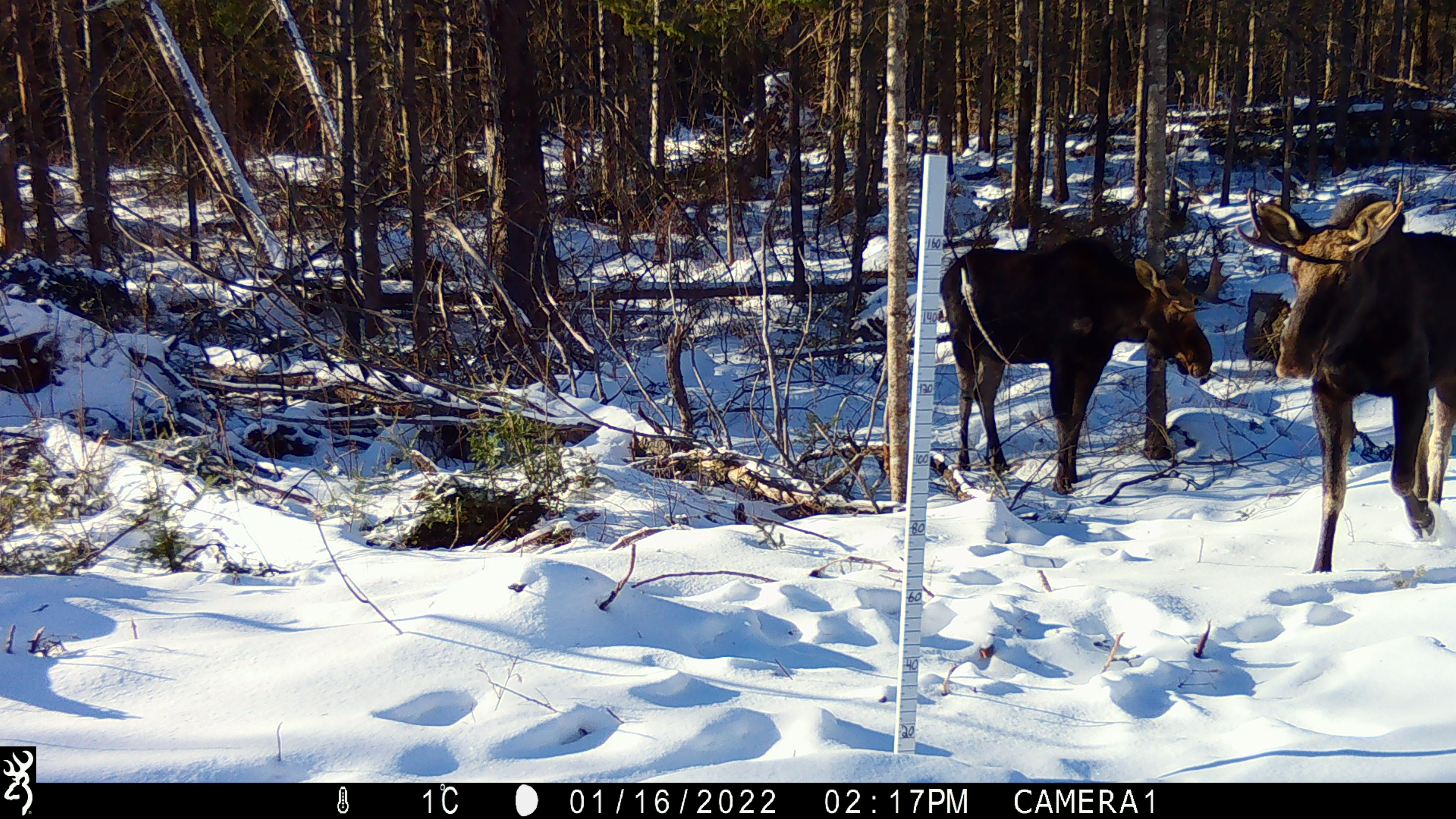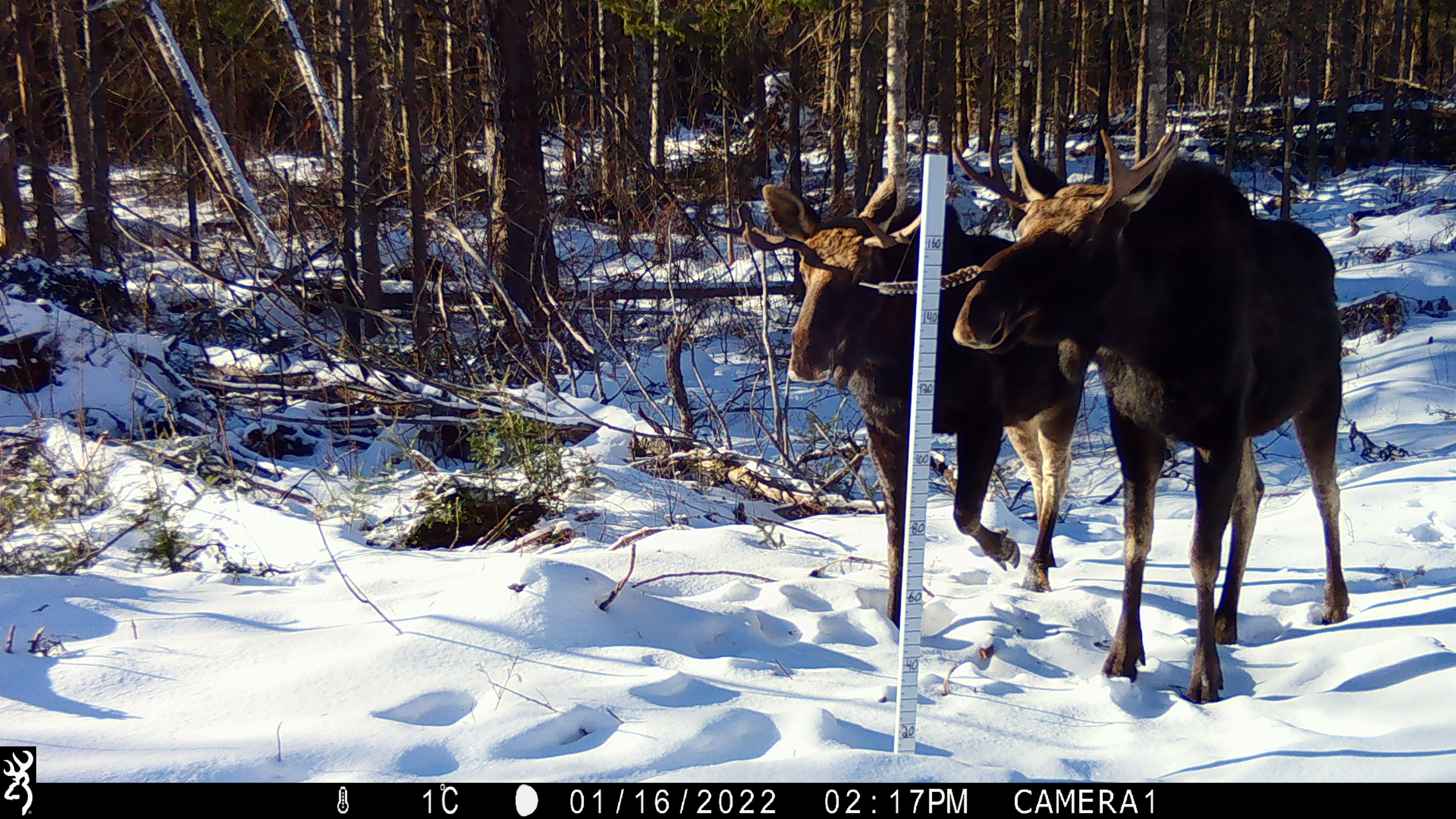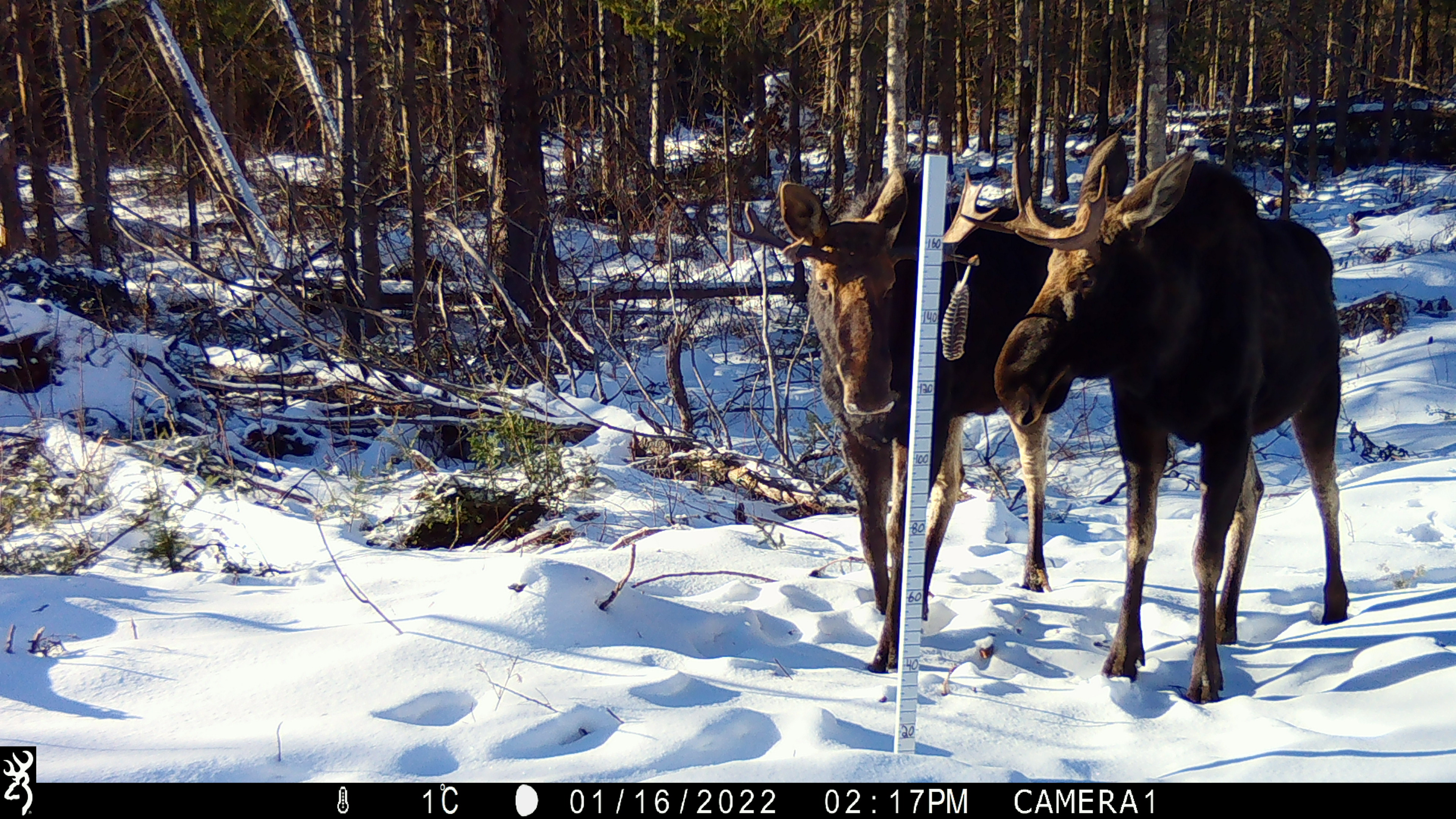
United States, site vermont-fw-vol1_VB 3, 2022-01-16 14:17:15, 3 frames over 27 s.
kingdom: Animalia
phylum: Chordata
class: Mammalia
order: Artiodactyla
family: Cervidae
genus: Alces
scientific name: Alces alces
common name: moose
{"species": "moose (Alces alces)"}